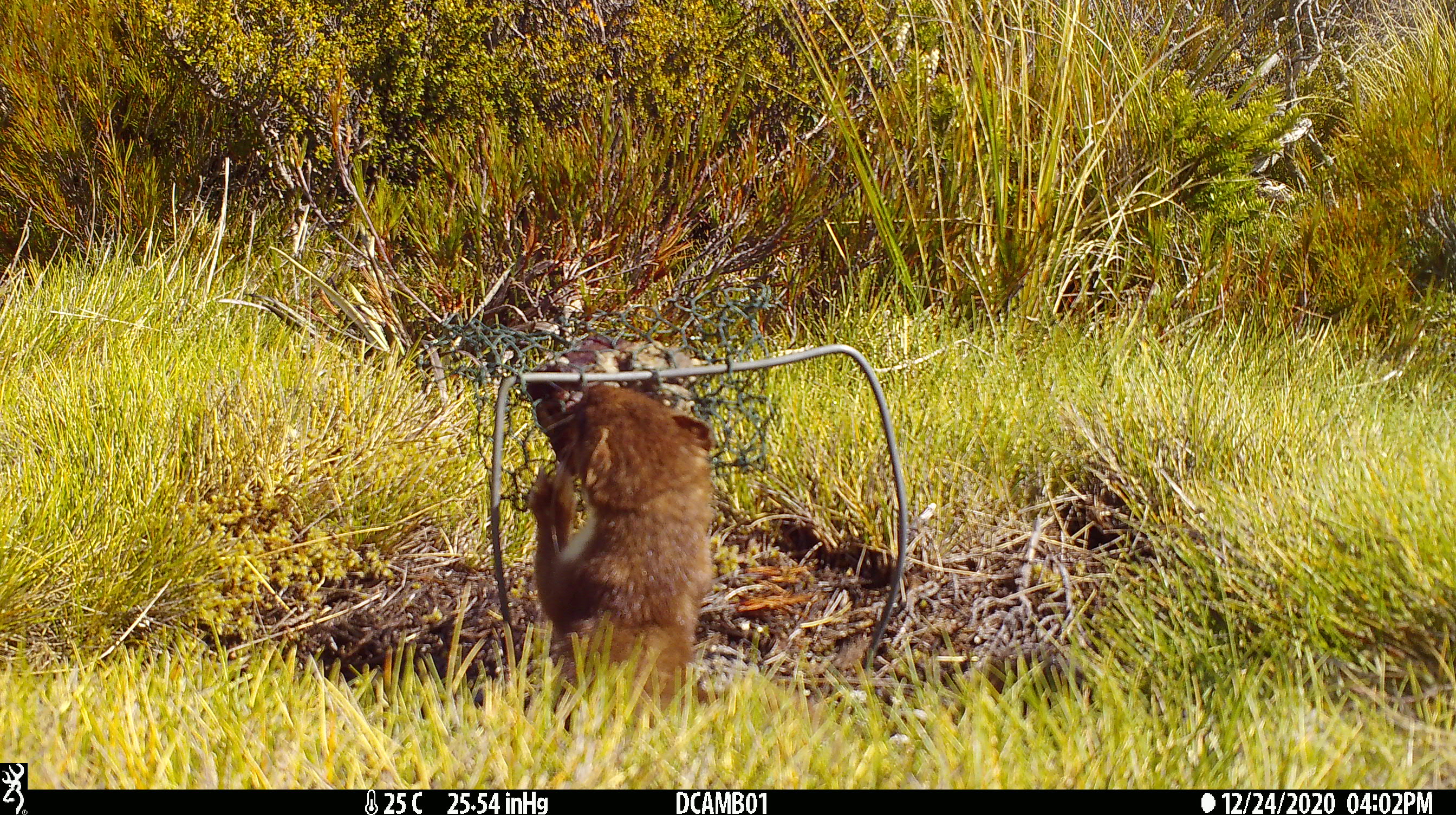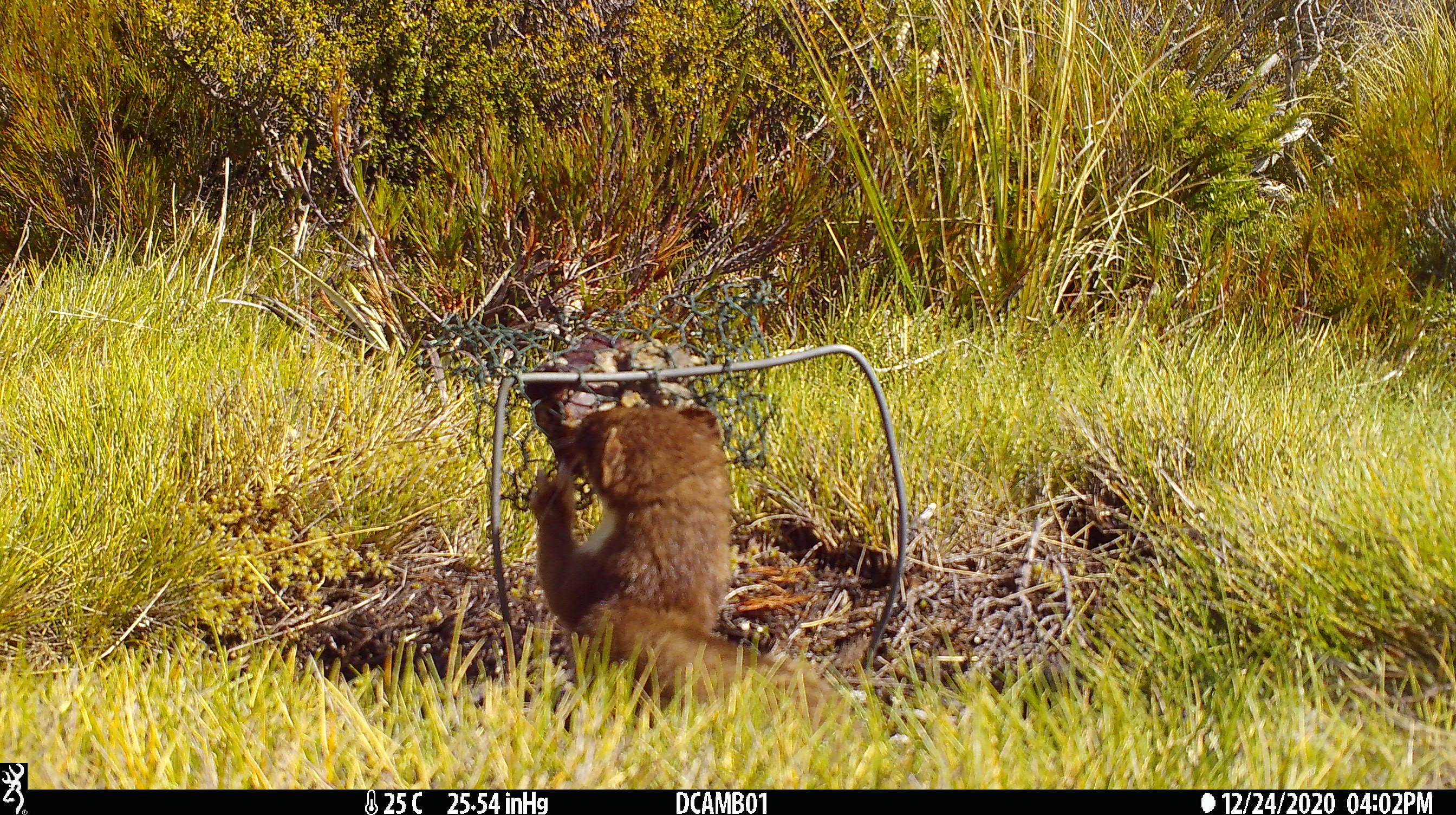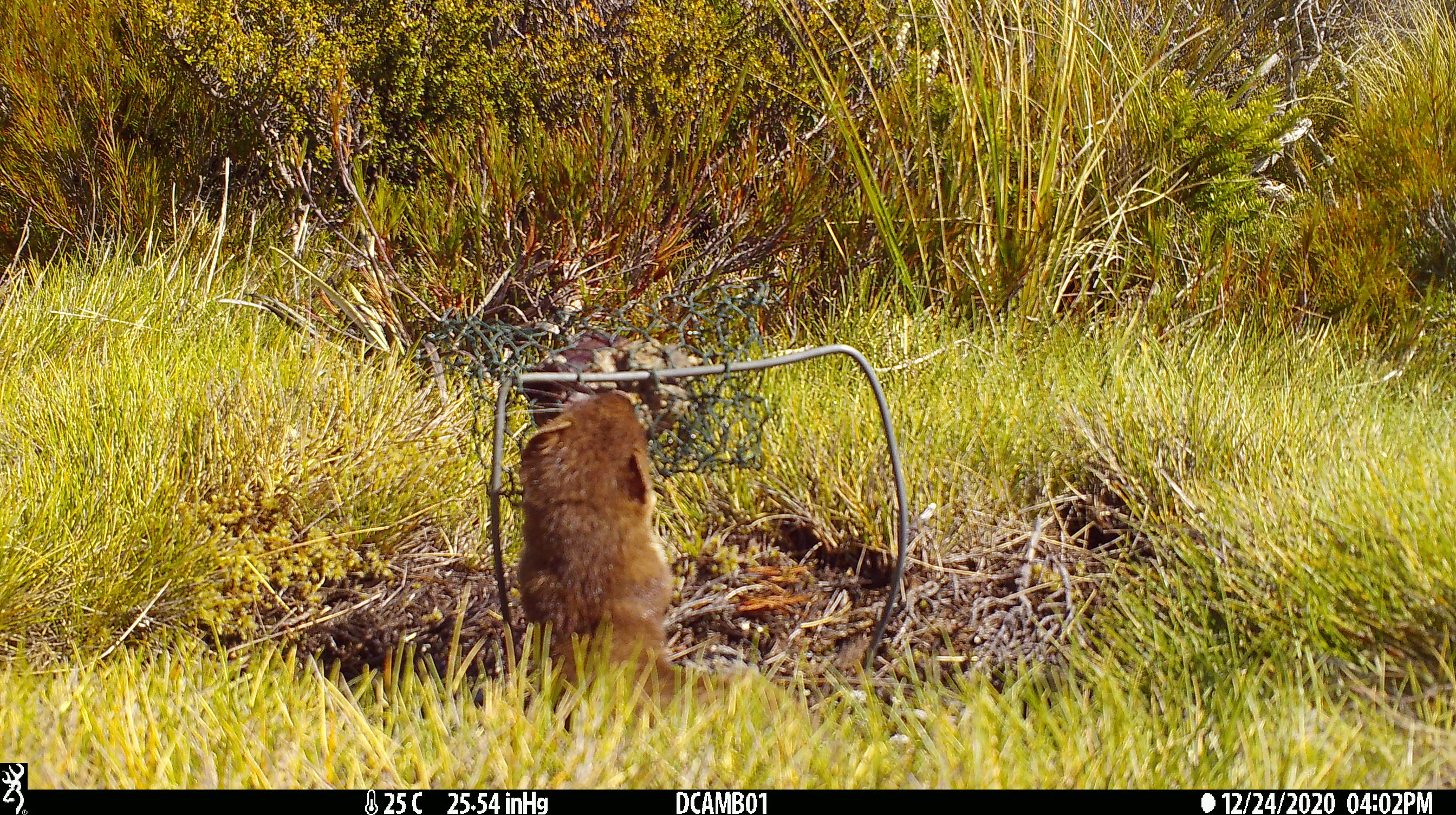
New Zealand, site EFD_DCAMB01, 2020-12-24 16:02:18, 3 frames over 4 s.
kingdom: Animalia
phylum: Chordata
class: Mammalia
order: Carnivora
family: Mustelidae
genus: Mustela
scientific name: Mustela erminea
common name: stoat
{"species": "stoat (Mustela erminea)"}